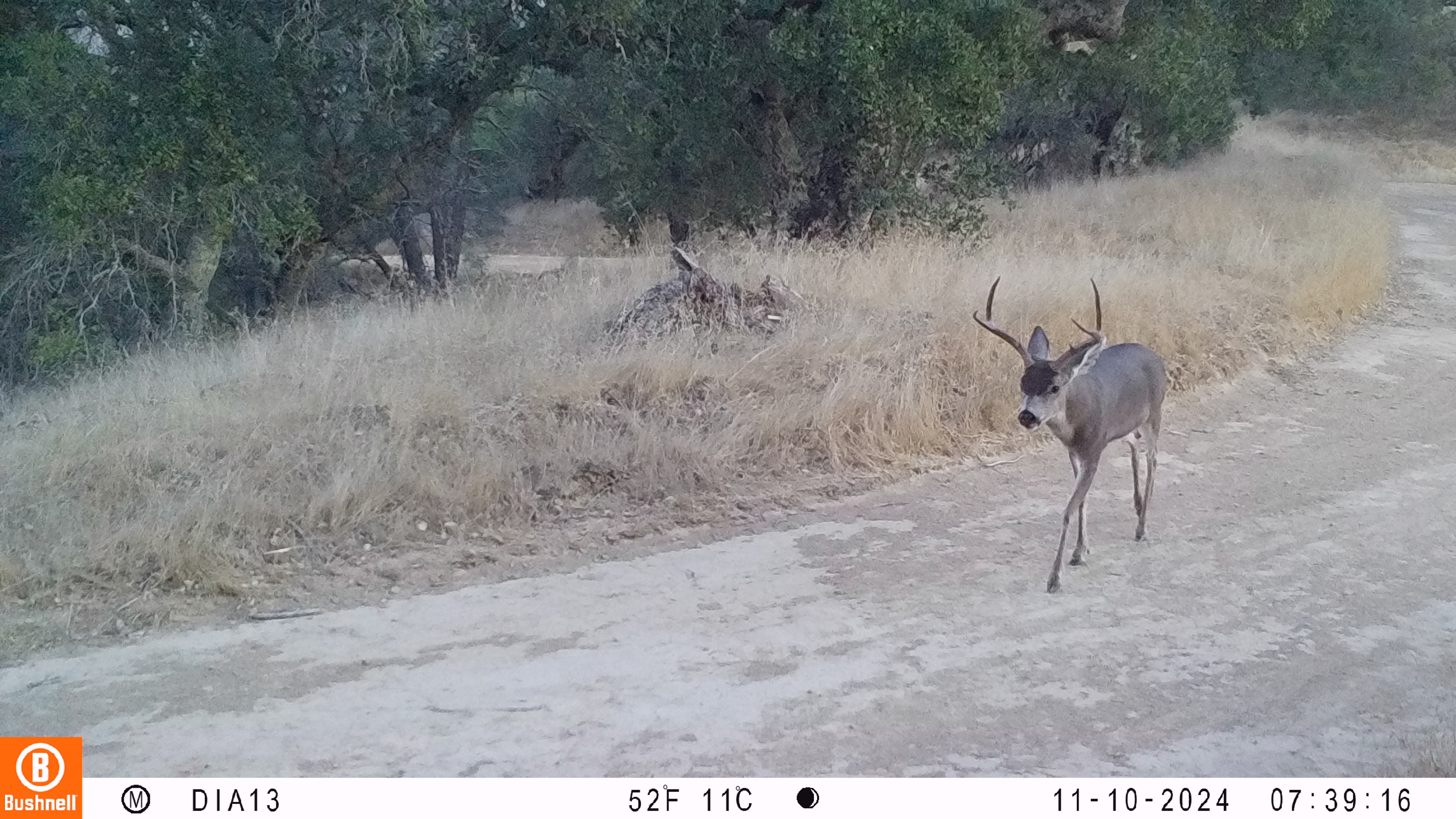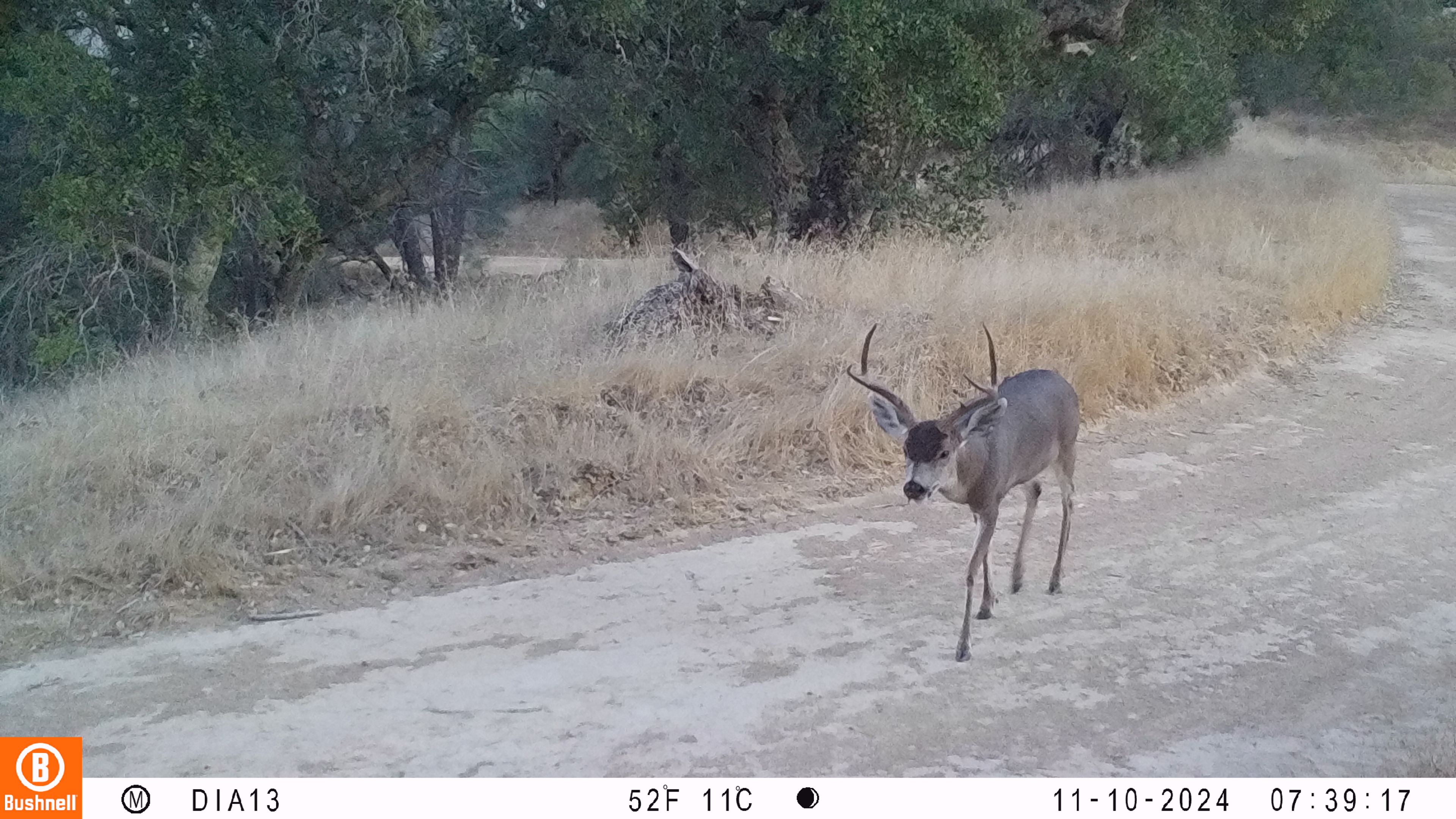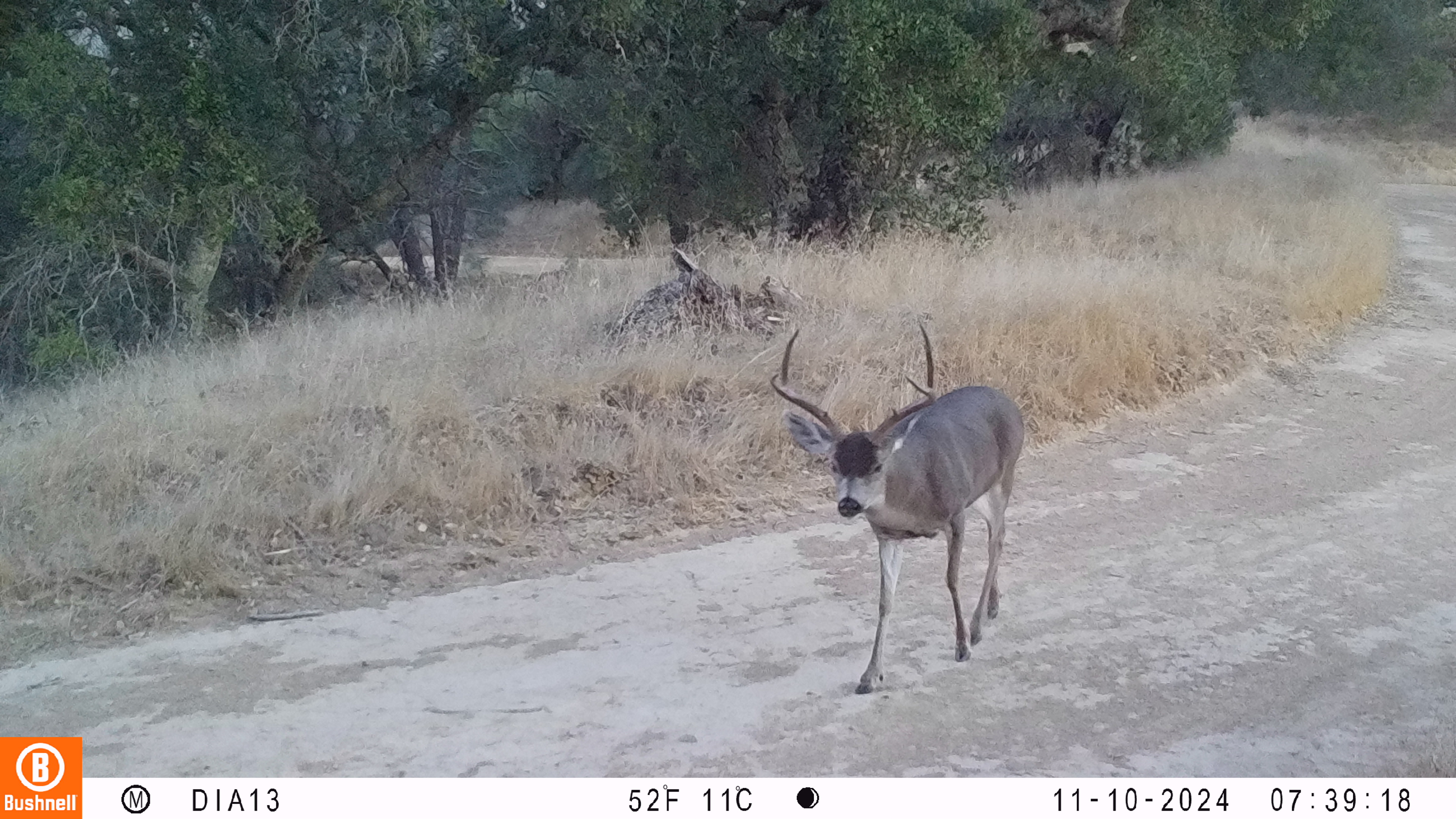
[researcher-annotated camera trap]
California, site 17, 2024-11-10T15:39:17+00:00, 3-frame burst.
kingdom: Animalia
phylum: Chordata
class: Mammalia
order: Artiodactyla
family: Cervidae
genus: Odocoileus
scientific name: Odocoileus hemionus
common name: mule deer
Mule deer (Odocoileus hemionus).